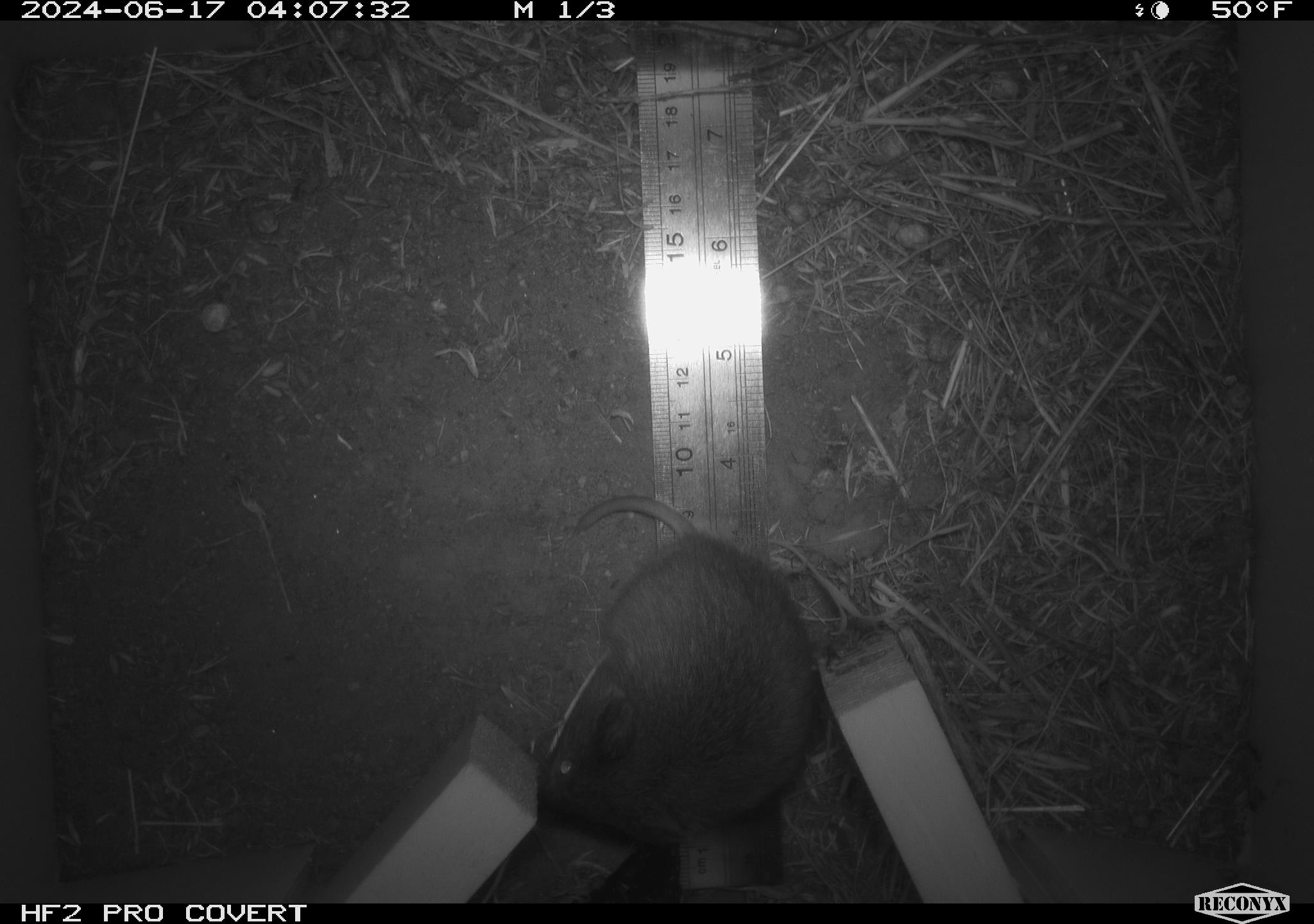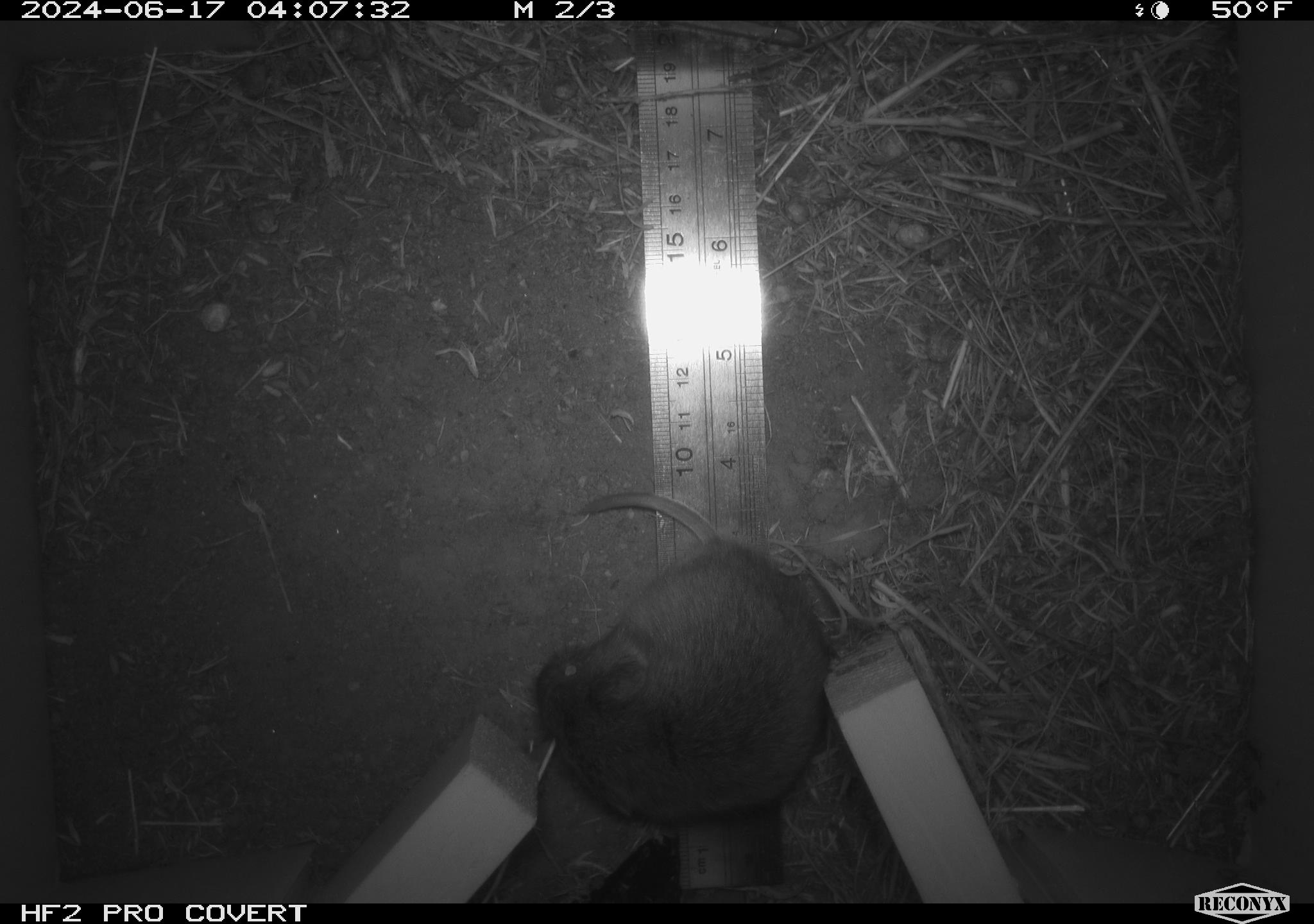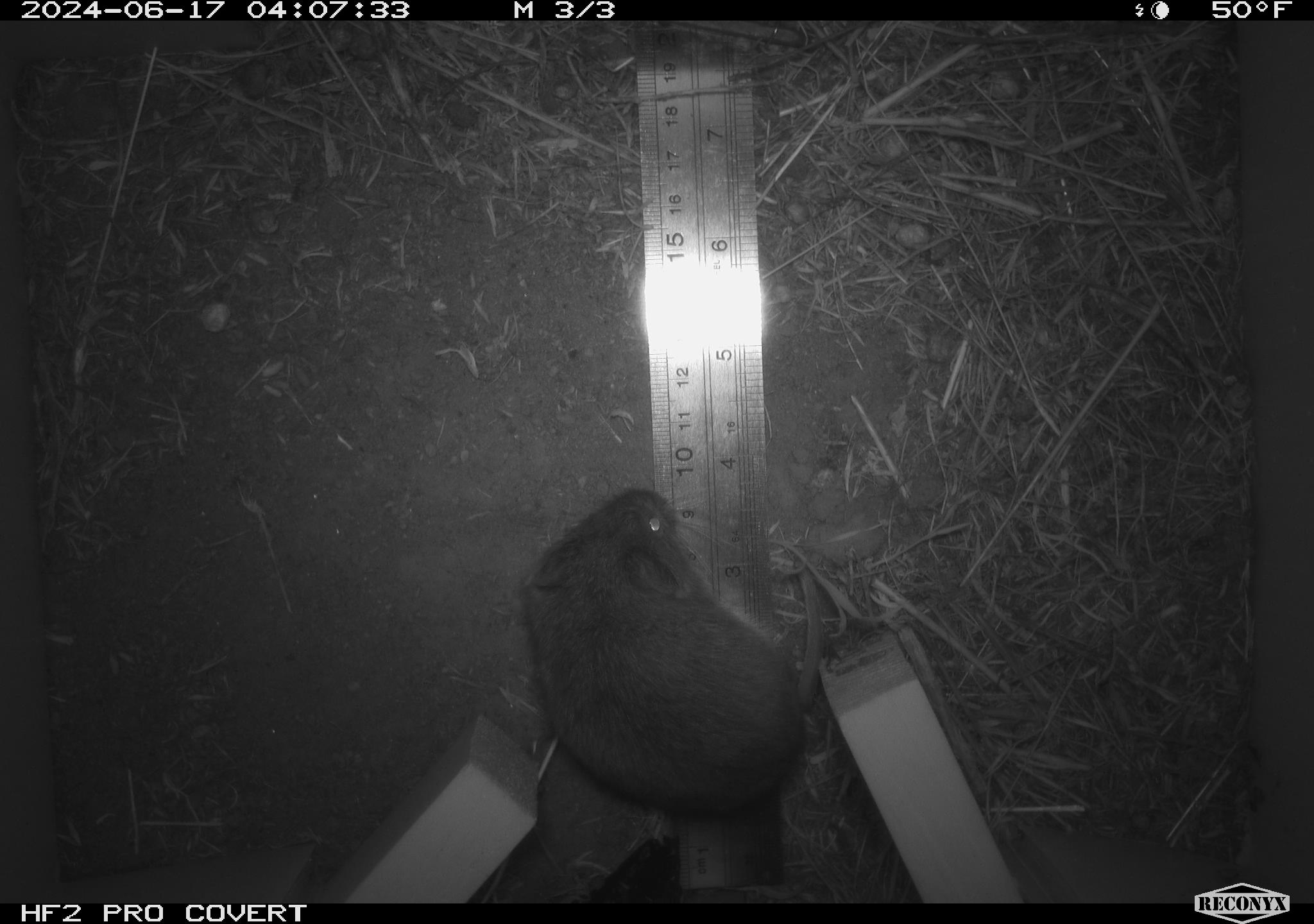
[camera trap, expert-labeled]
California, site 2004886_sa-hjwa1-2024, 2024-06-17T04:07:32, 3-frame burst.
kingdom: Animalia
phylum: Chordata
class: Mammalia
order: Rodentia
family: Cricetidae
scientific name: Cricetidae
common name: hamsters, voles, lemmings, and allies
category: cricetidae family